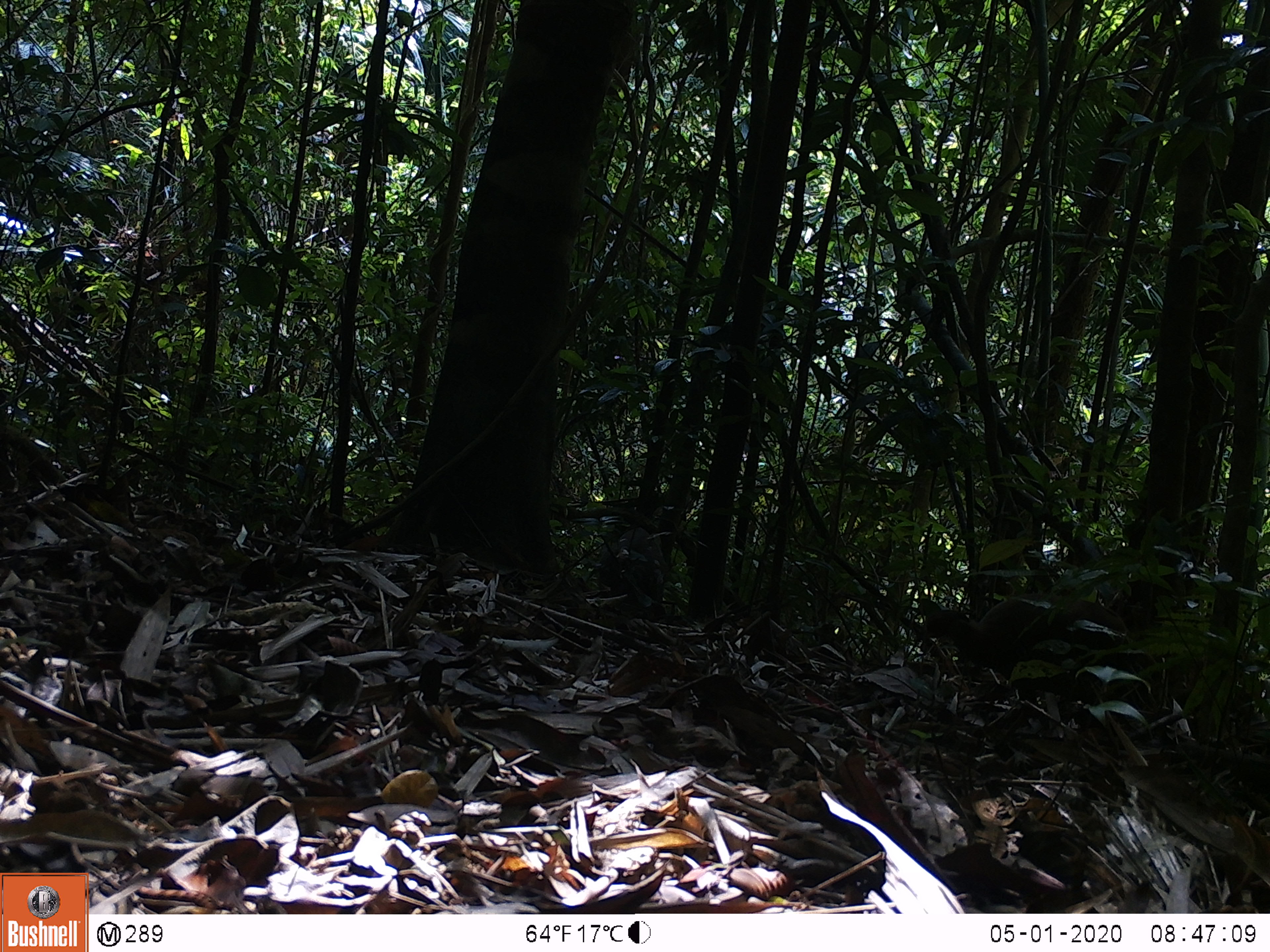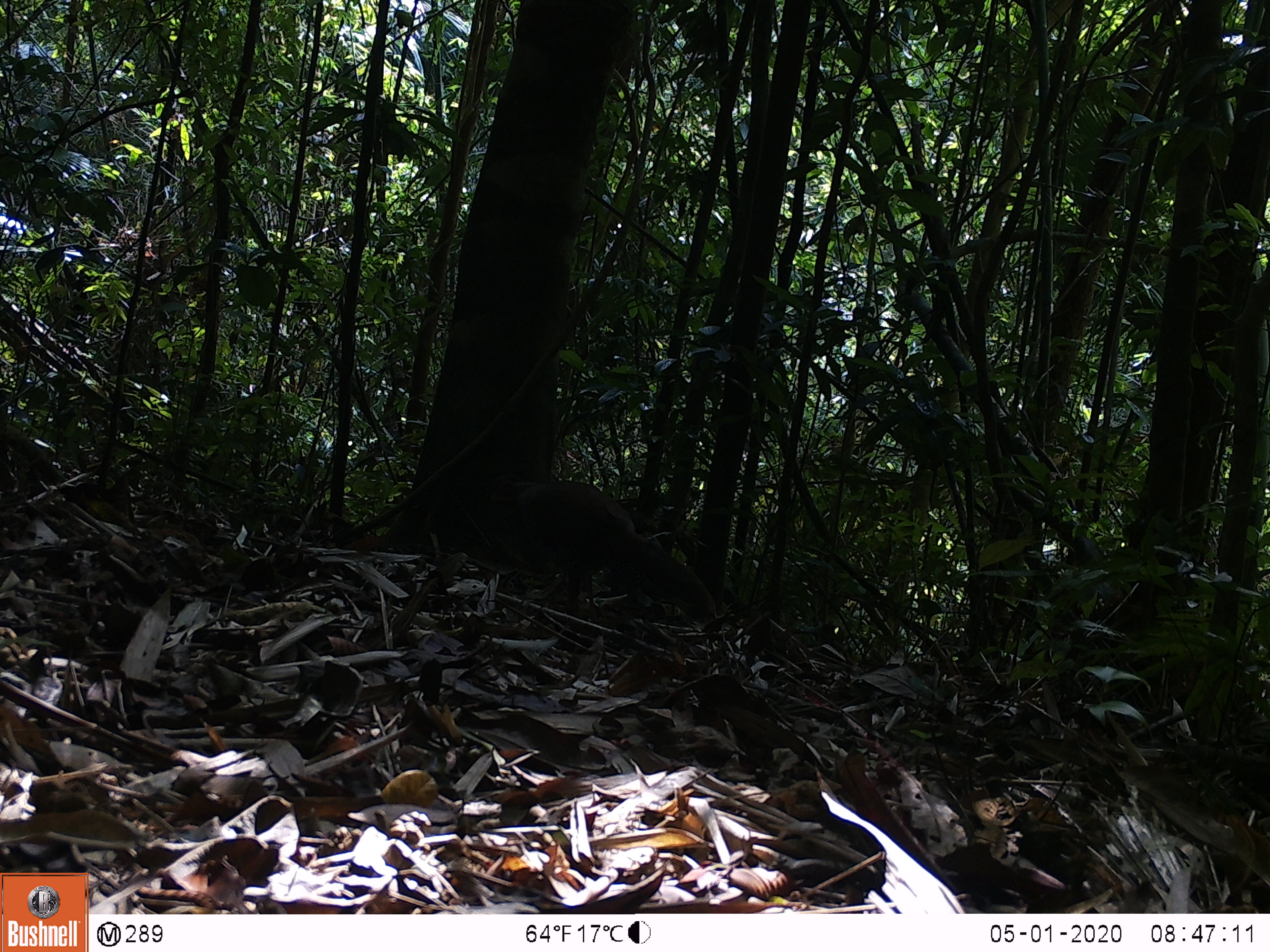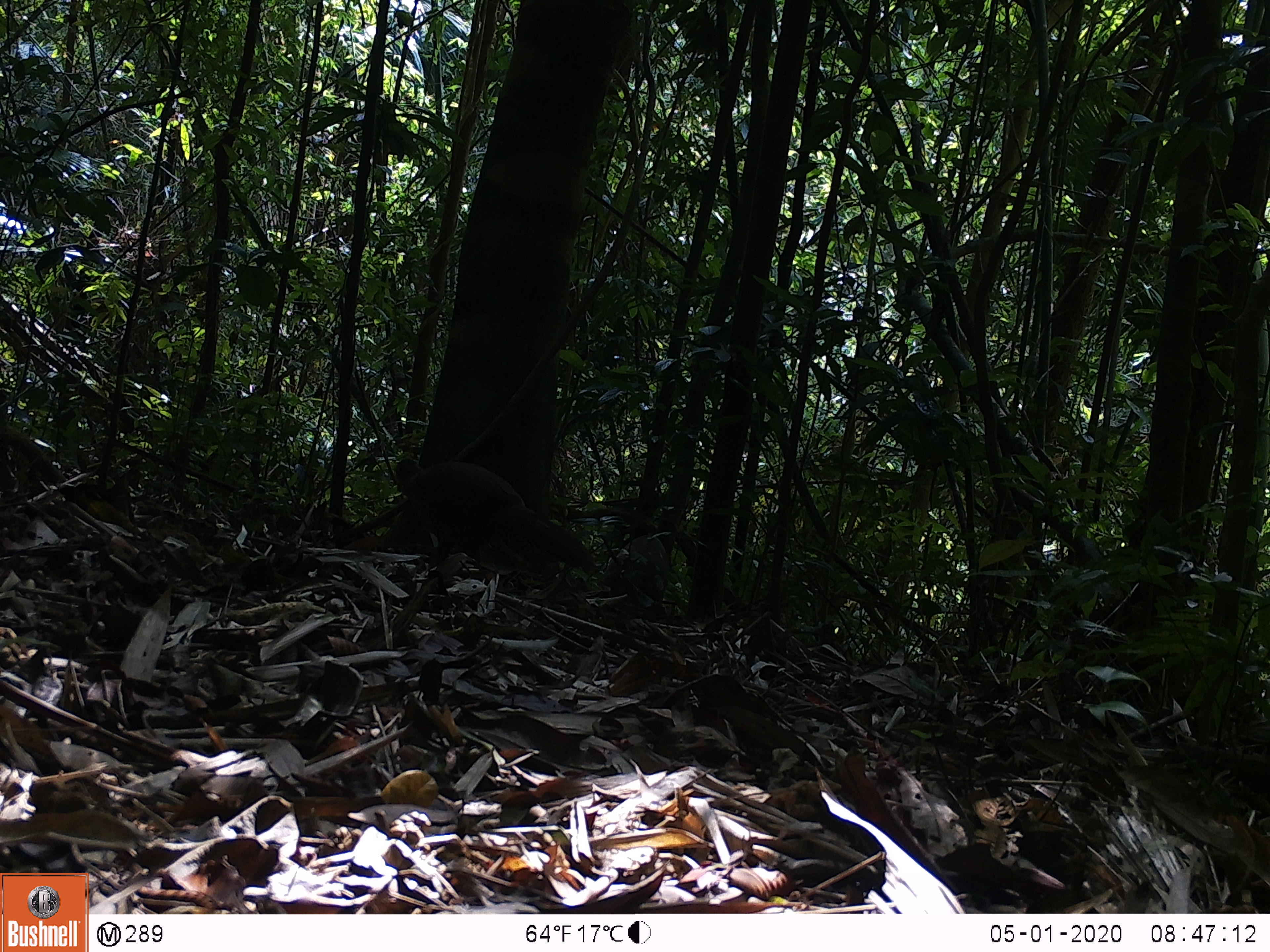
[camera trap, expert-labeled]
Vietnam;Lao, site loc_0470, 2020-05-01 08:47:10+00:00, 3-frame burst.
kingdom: Animalia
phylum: Chordata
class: Aves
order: Galliformes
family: Phasianidae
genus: Lophura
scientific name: Lophura nycthemera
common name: silver pheasant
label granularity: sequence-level